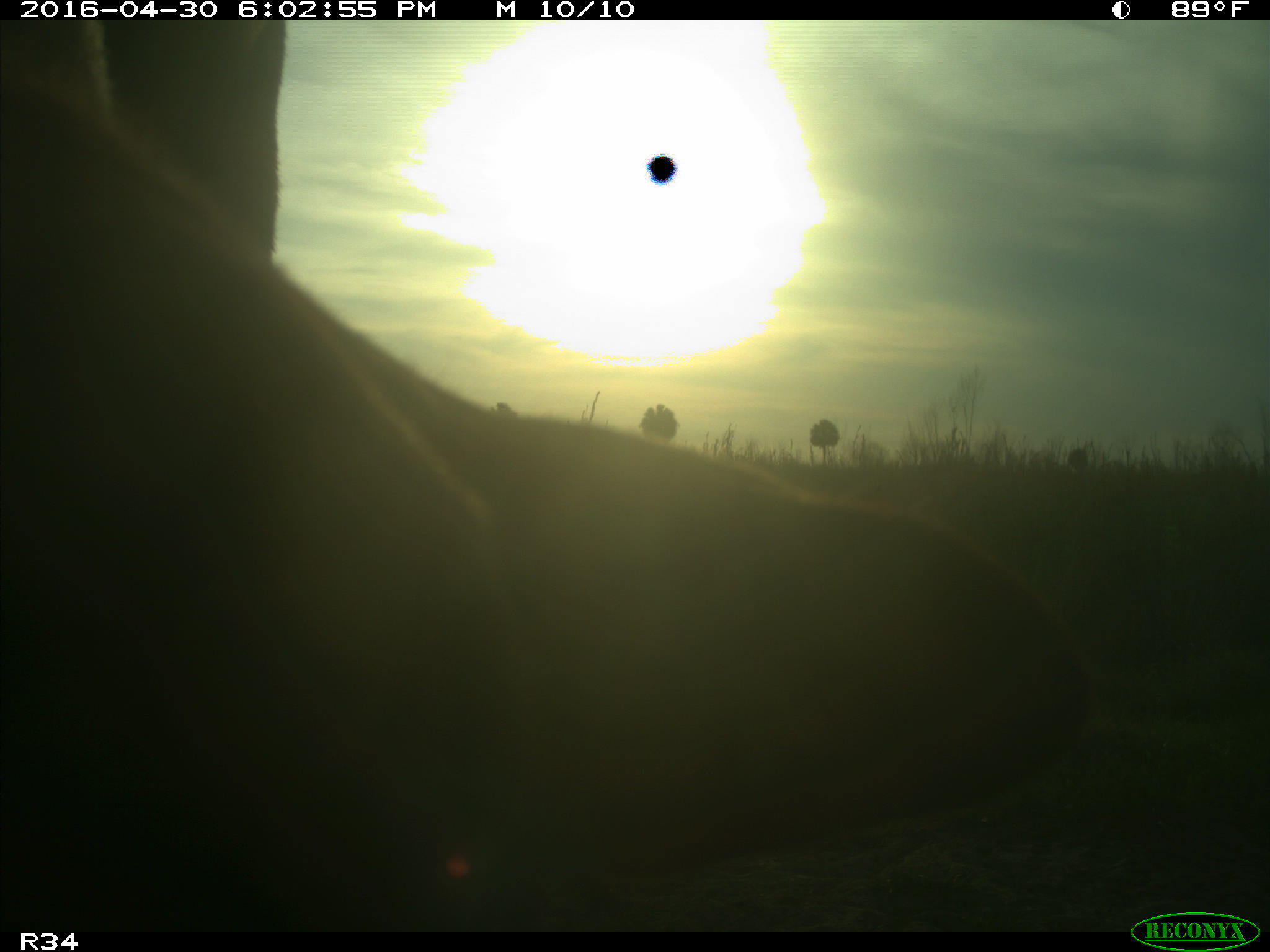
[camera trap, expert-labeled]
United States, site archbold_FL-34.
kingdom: Animalia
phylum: Chordata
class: Mammalia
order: Artiodactyla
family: Bovidae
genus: Bos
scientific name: Bos taurus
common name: domestic cow